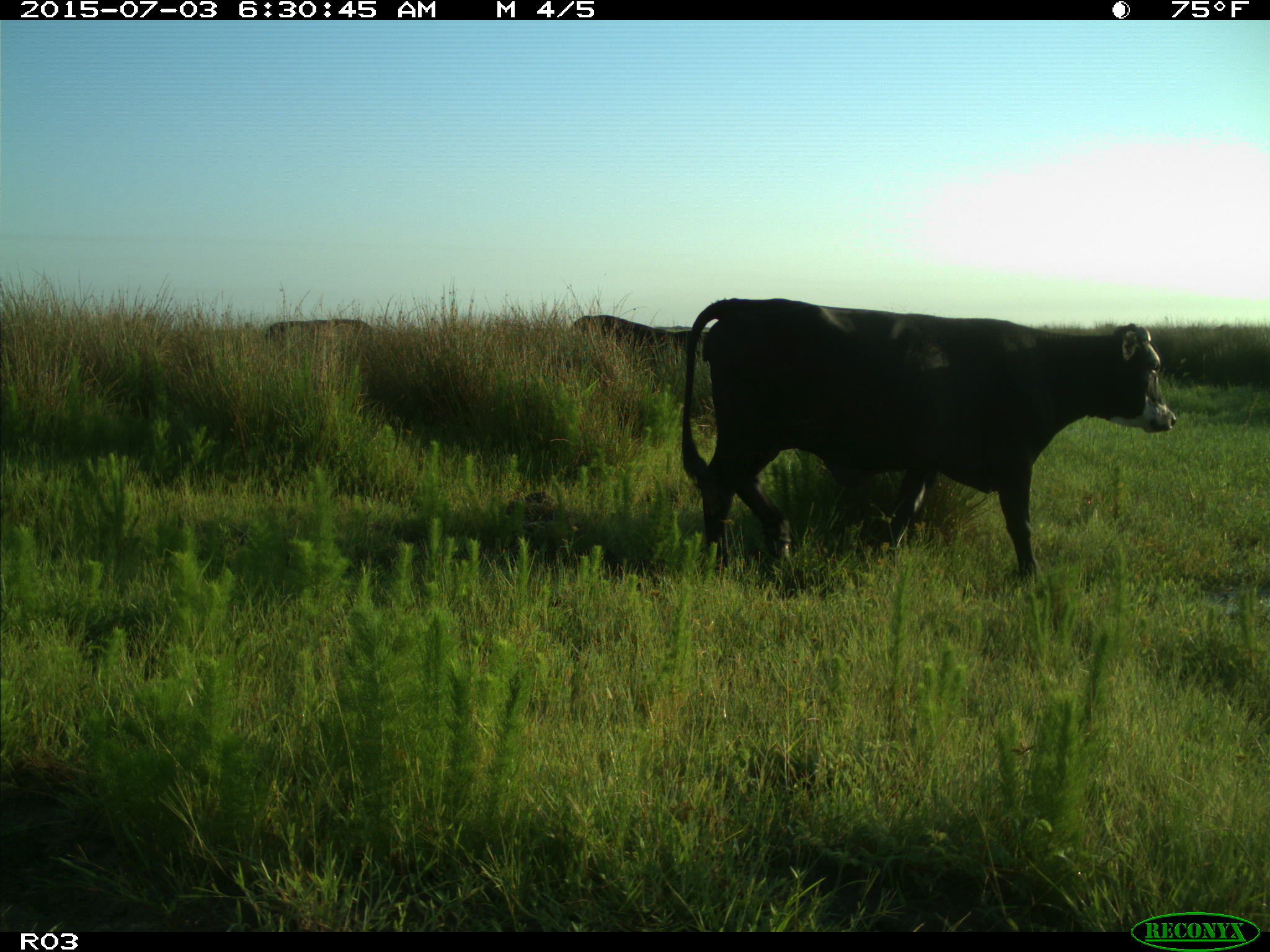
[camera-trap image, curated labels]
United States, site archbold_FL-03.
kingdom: Animalia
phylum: Chordata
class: Mammalia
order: Artiodactyla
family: Bovidae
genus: Bos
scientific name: Bos taurus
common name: domestic cow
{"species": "Bos taurus (domestic cow)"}